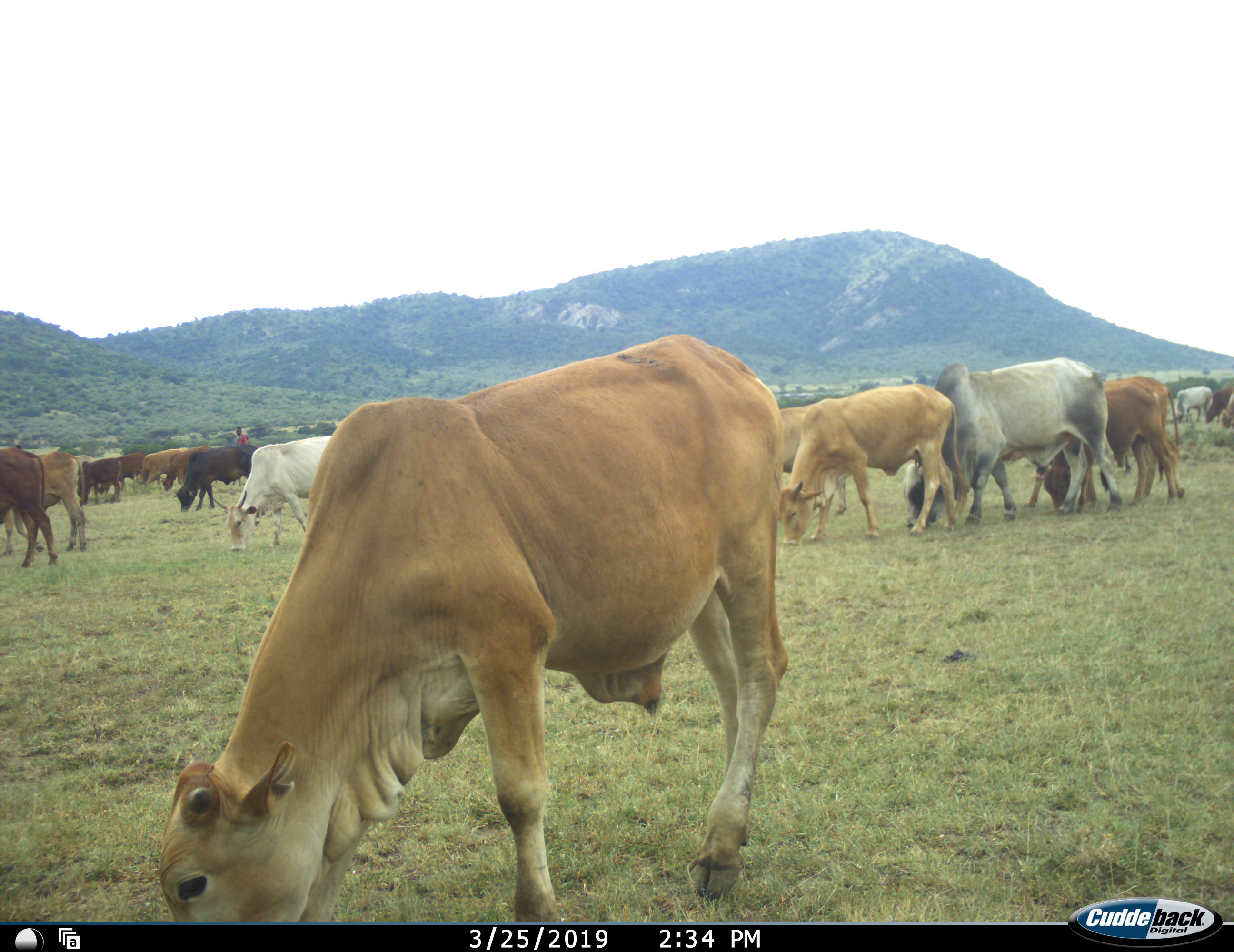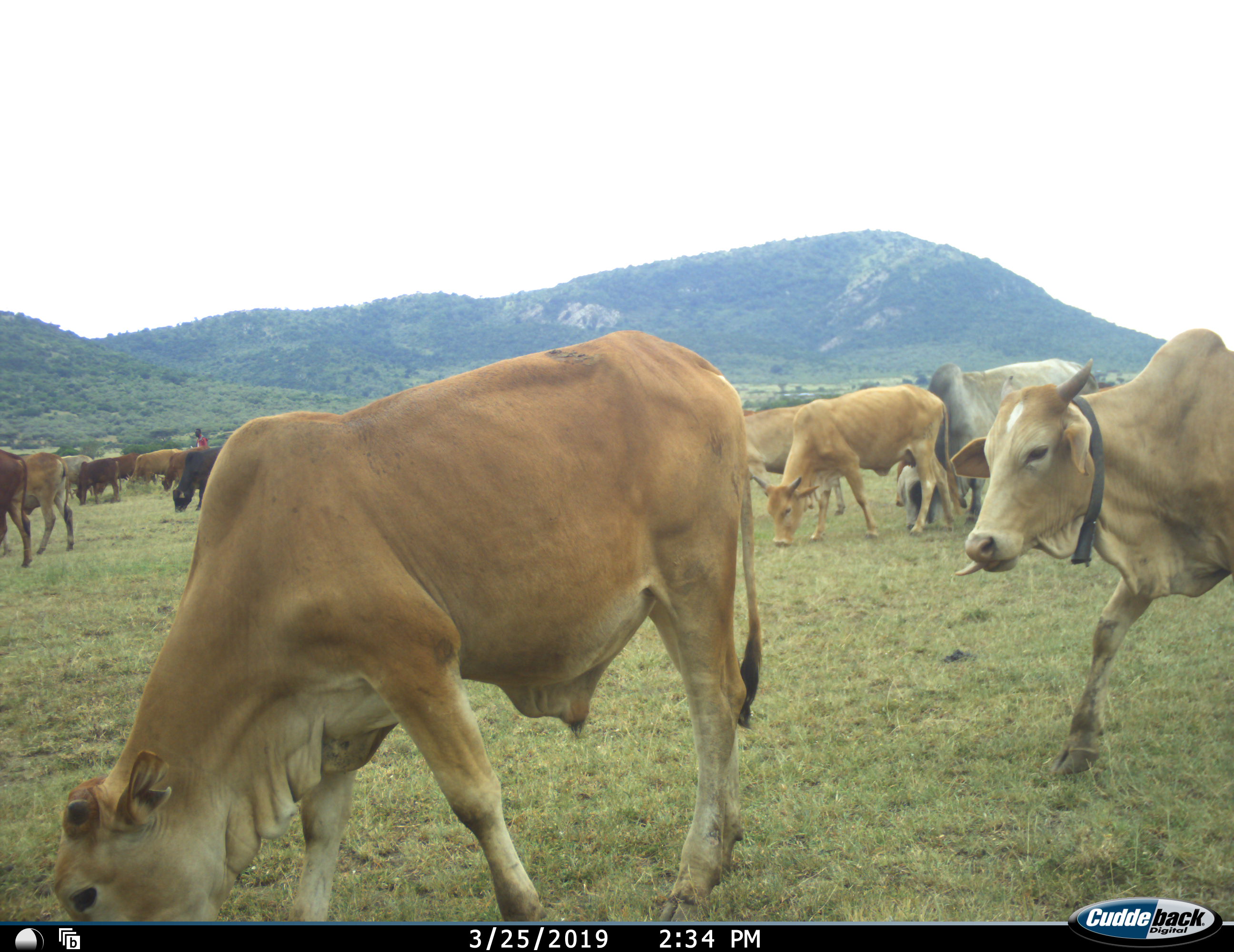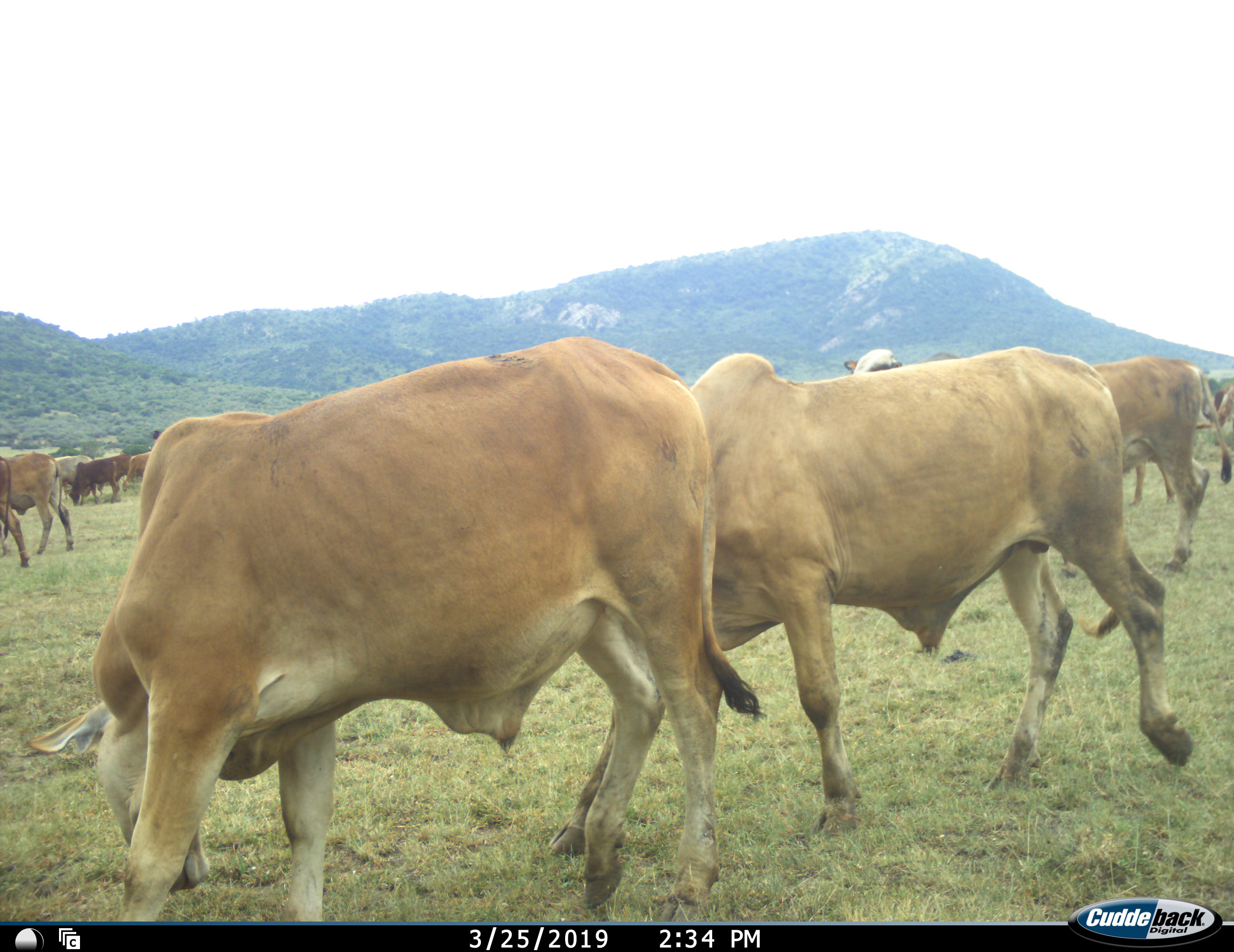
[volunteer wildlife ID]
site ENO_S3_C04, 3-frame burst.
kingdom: Animalia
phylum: Chordata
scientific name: Vertebrata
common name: domestic animal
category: domesticanimal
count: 11-50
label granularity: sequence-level